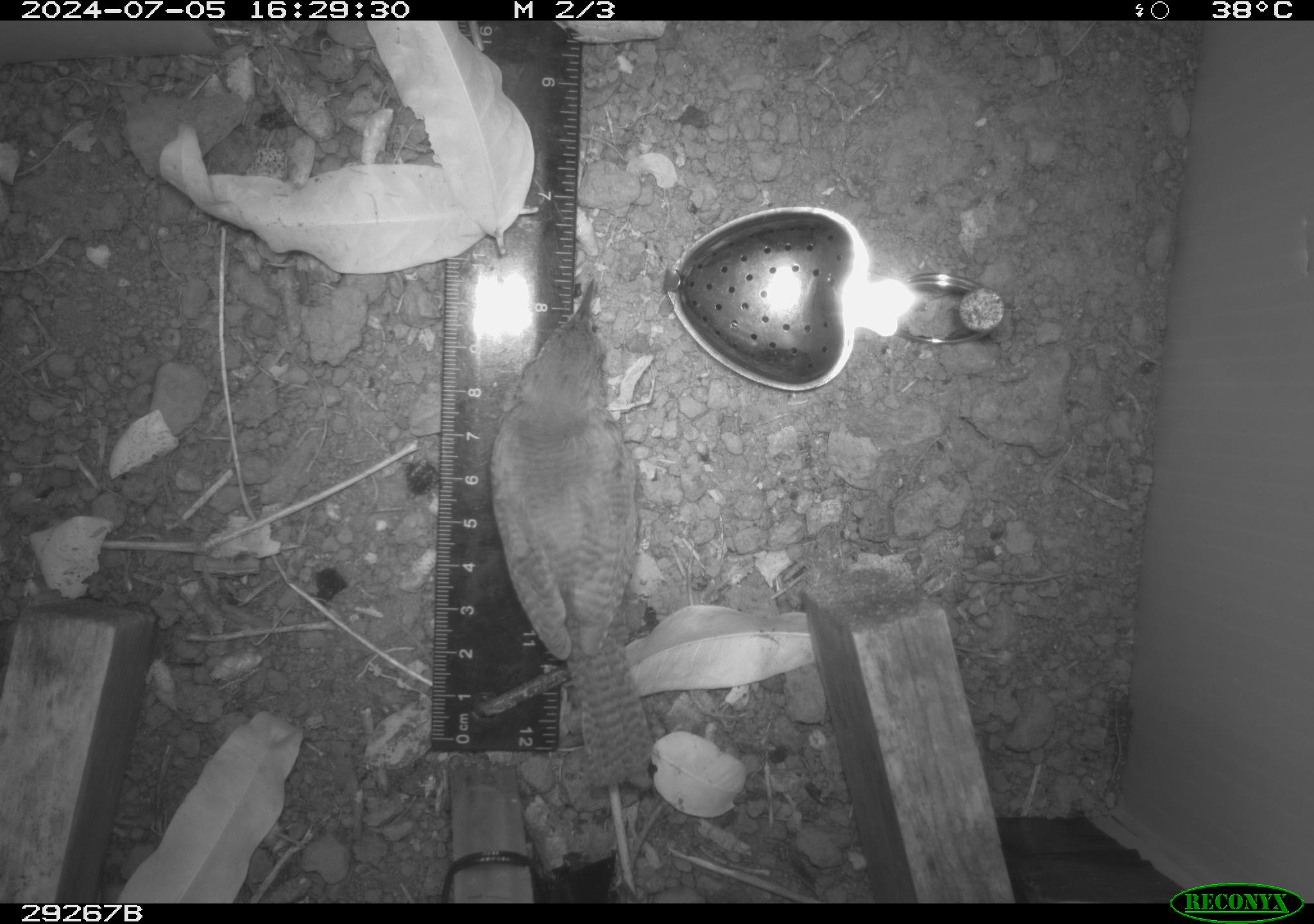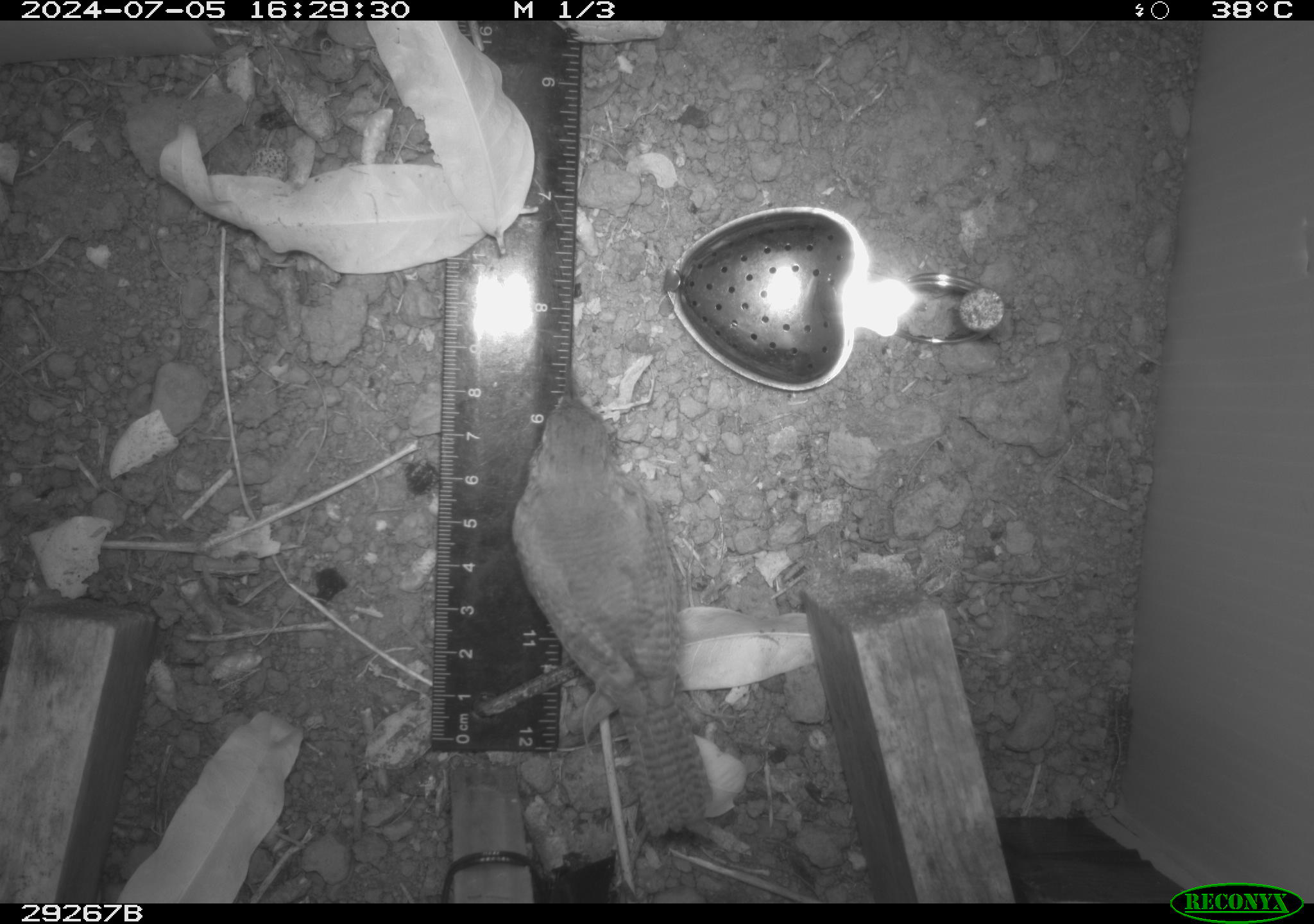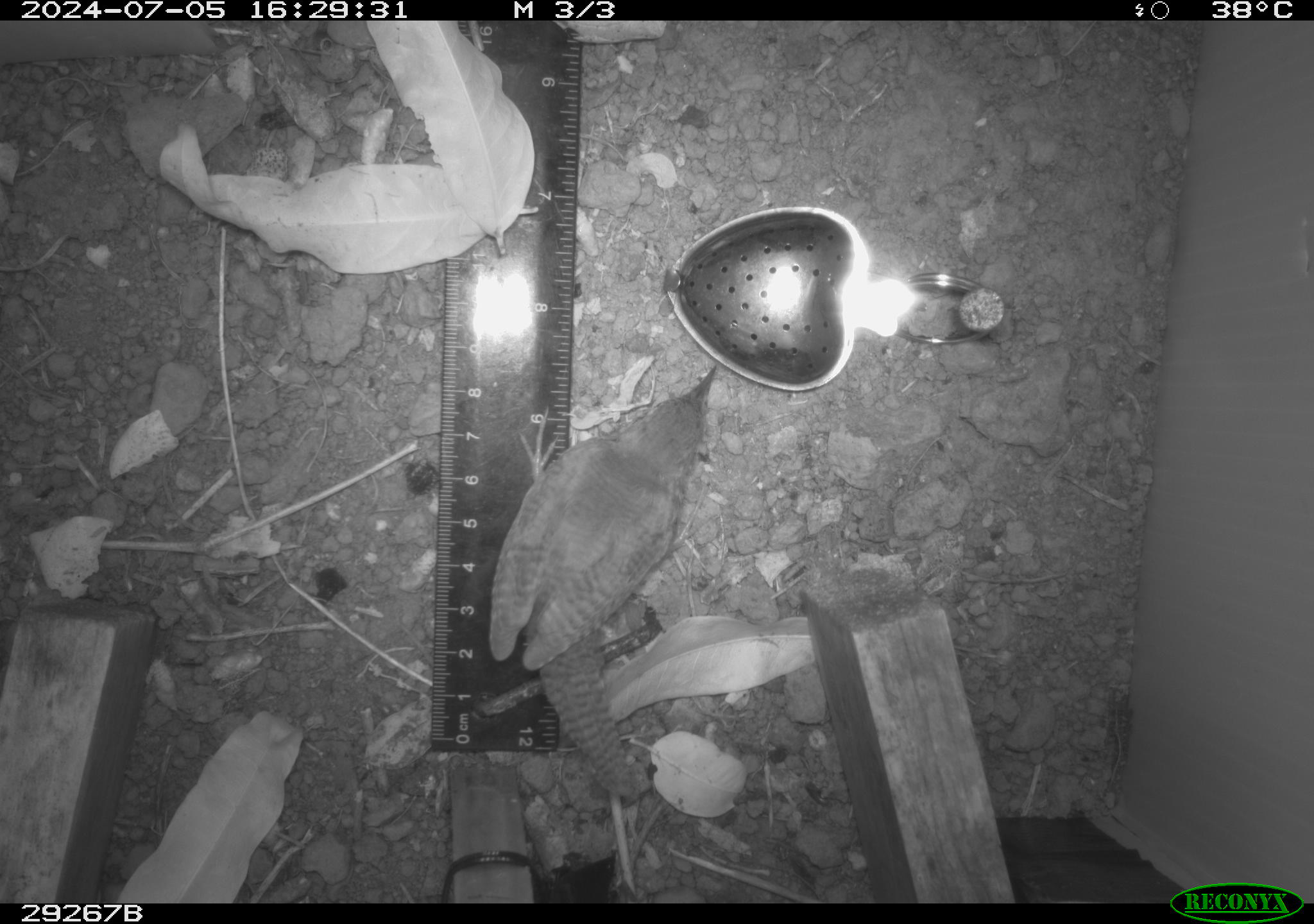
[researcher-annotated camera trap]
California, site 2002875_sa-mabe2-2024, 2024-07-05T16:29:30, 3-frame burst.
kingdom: Animalia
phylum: Chordata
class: Aves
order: Passeriformes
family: Troglodytidae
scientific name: Troglodytidae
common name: wren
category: troglodytidae family